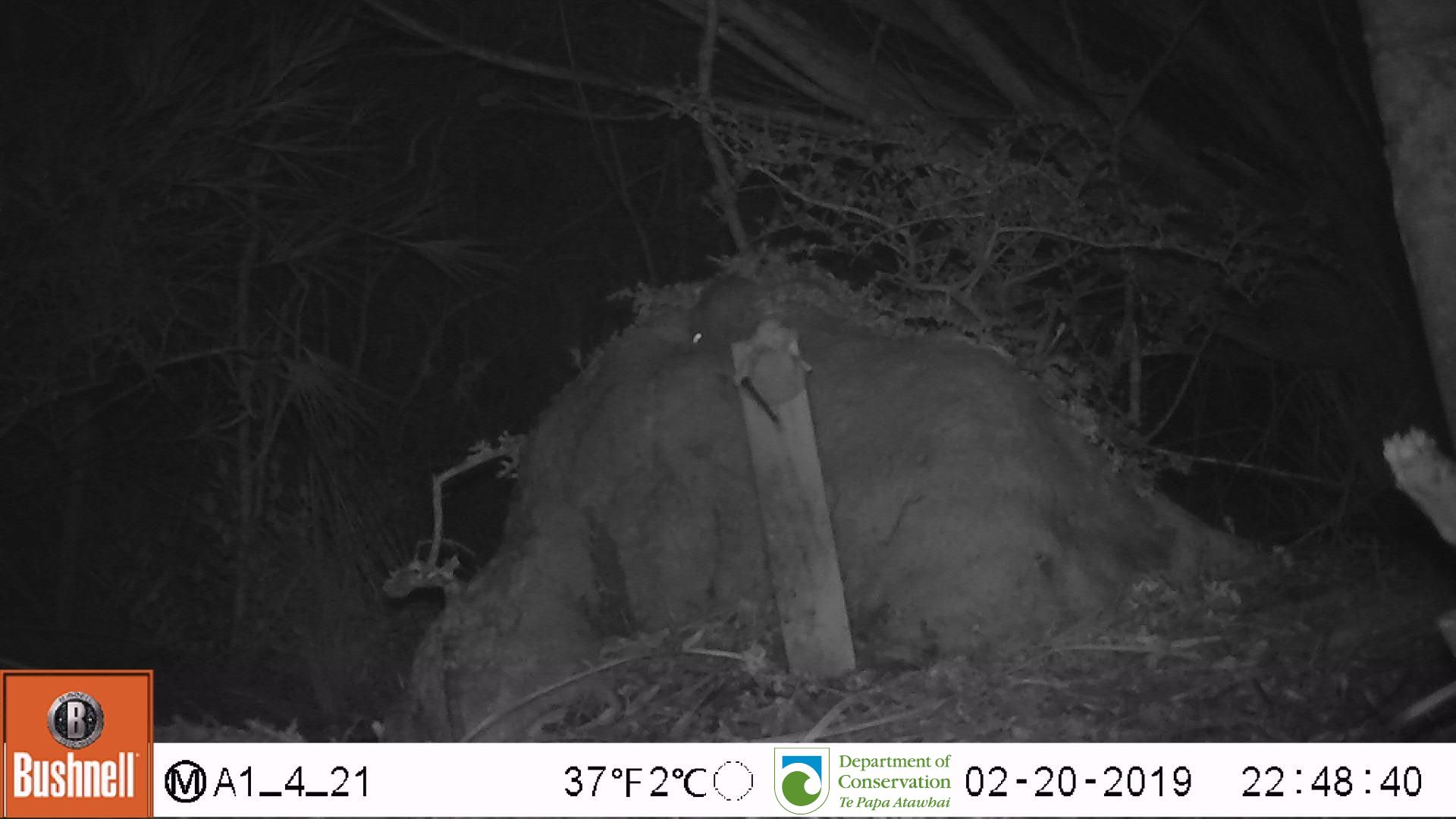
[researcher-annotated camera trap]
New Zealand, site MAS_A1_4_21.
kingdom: Animalia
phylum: Chordata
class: Mammalia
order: Rodentia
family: Muridae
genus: Mus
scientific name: Mus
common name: mouse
Mouse (Mus).